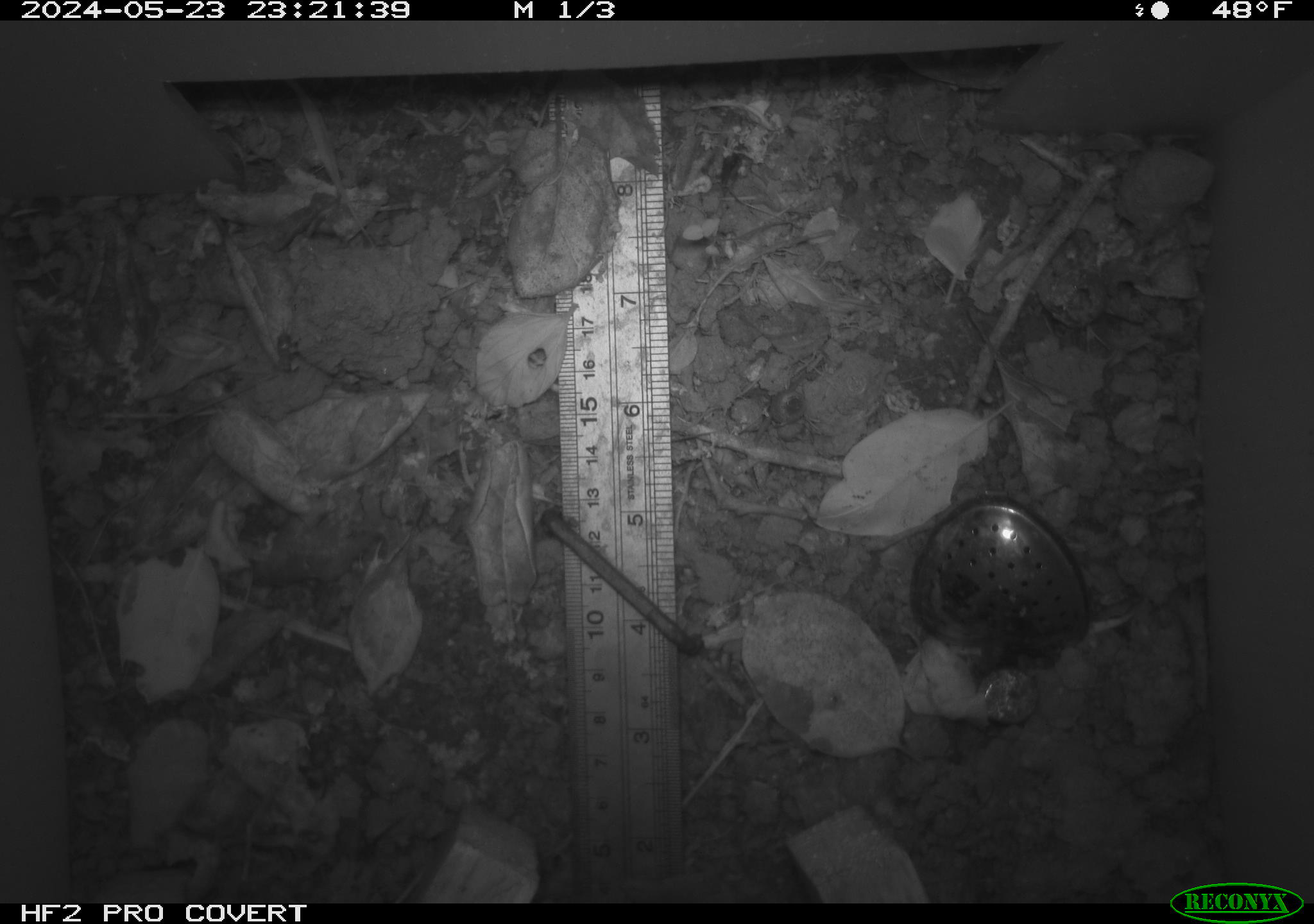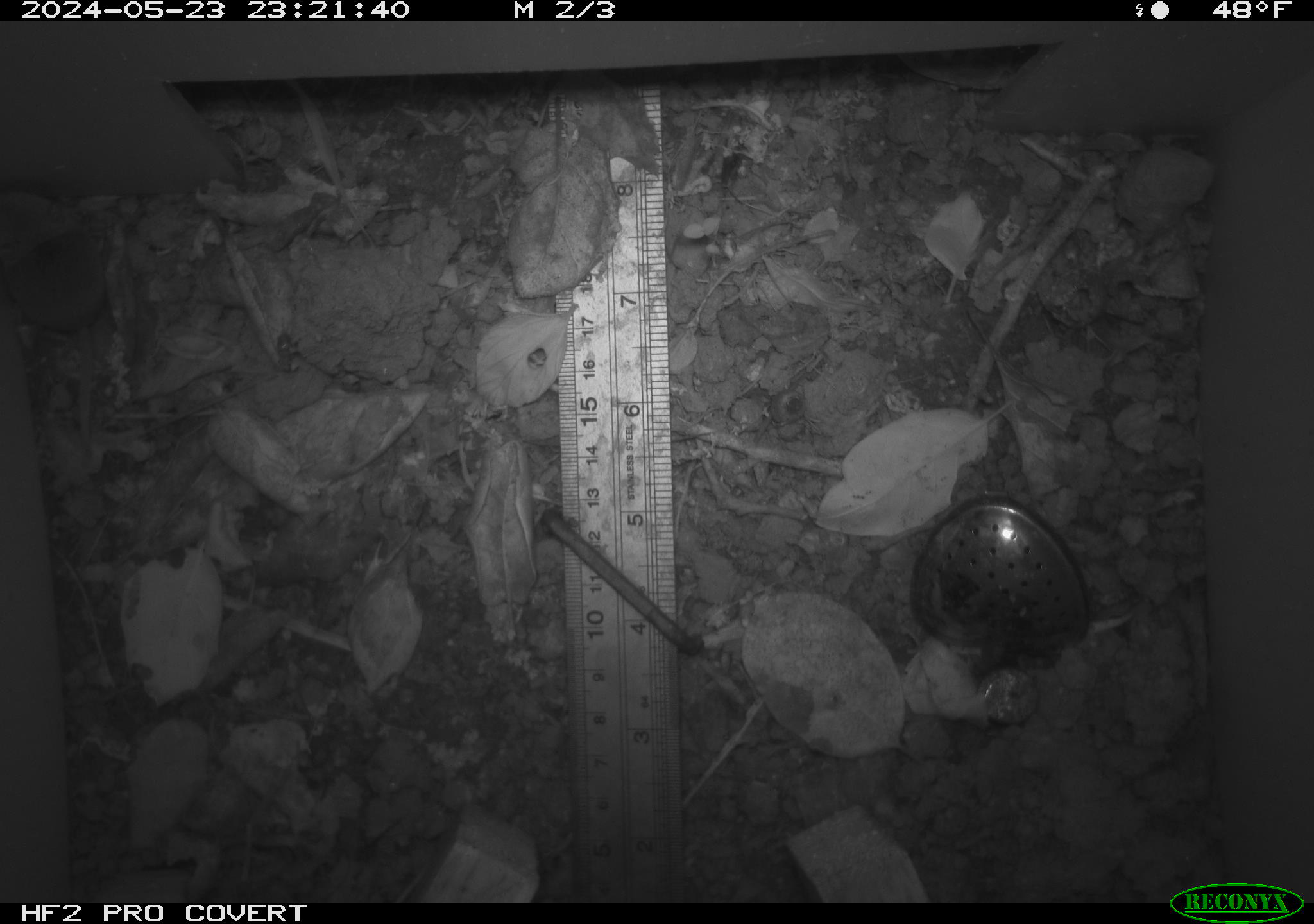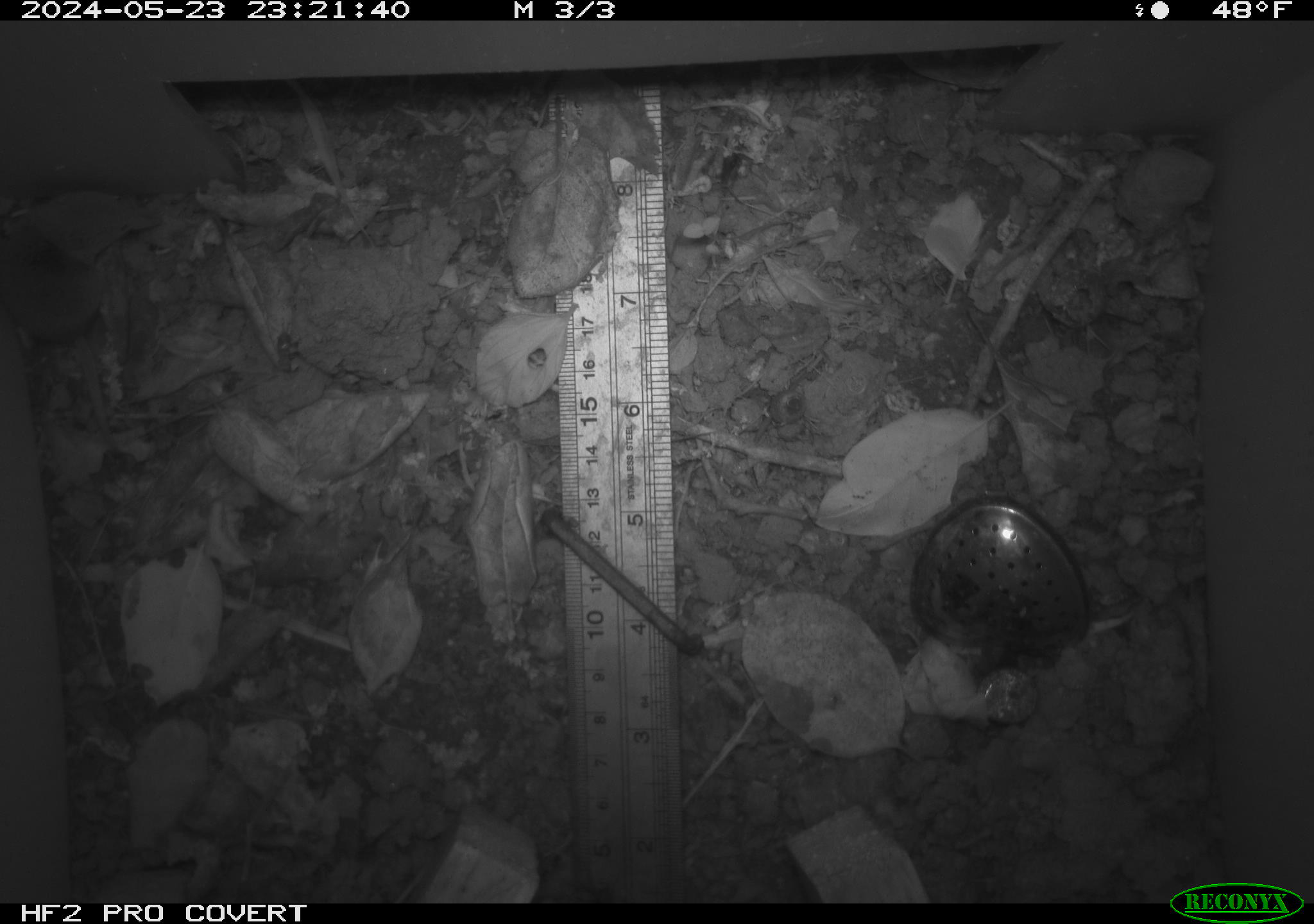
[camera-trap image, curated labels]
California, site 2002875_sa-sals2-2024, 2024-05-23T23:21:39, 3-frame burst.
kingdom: Animalia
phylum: Chordata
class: Mammalia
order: Eulipotyphla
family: Soricidae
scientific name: Soricidae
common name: shrews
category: soricidae family